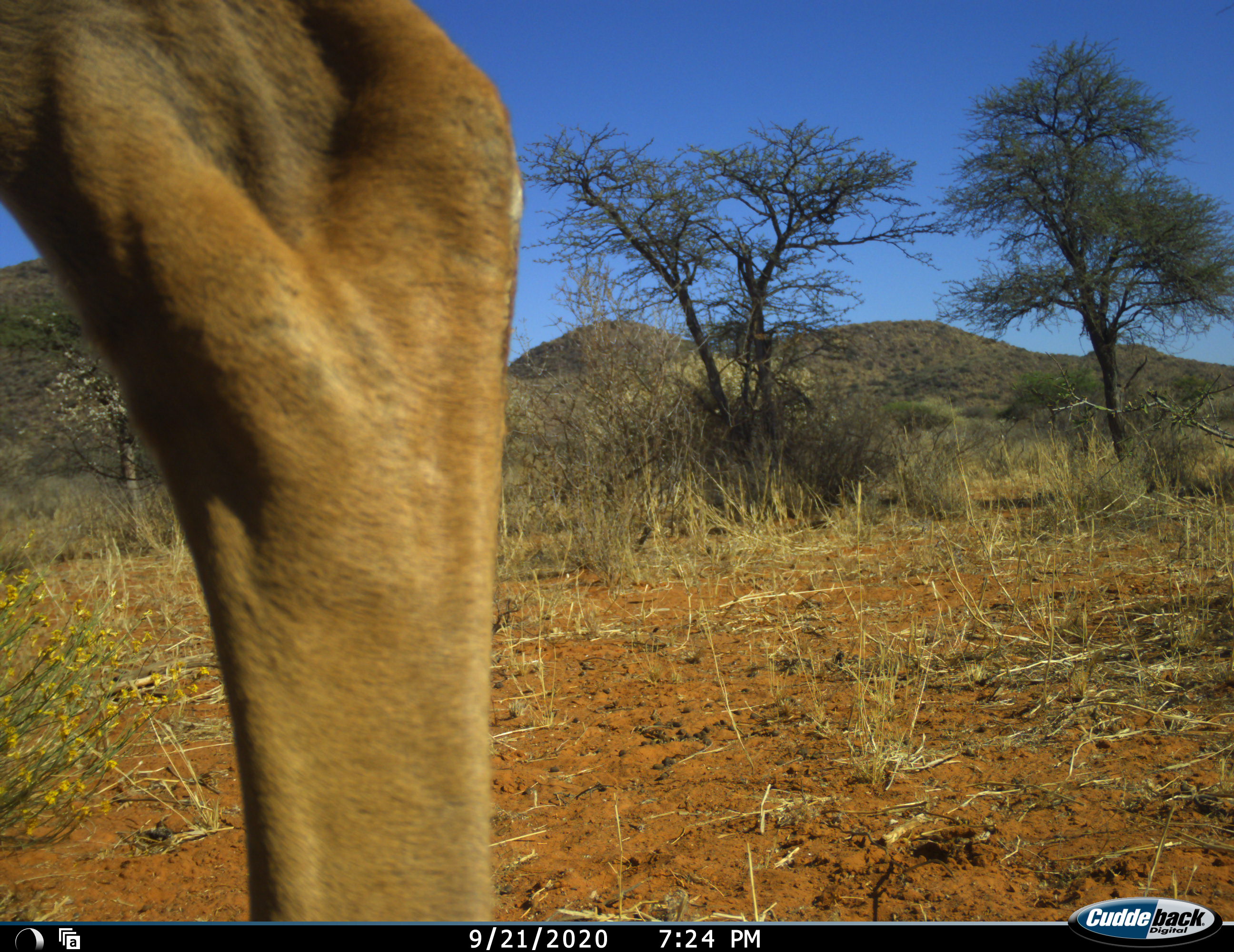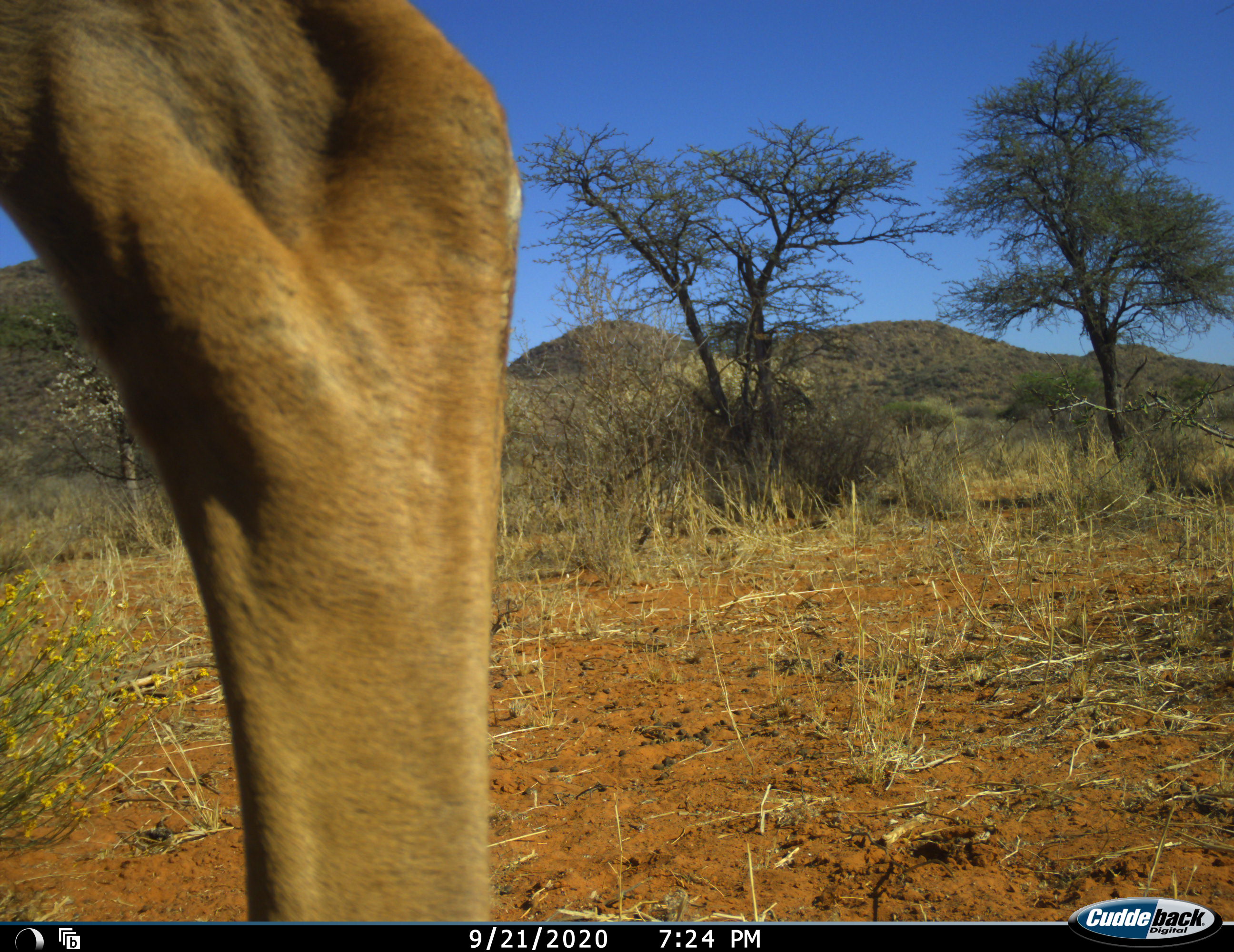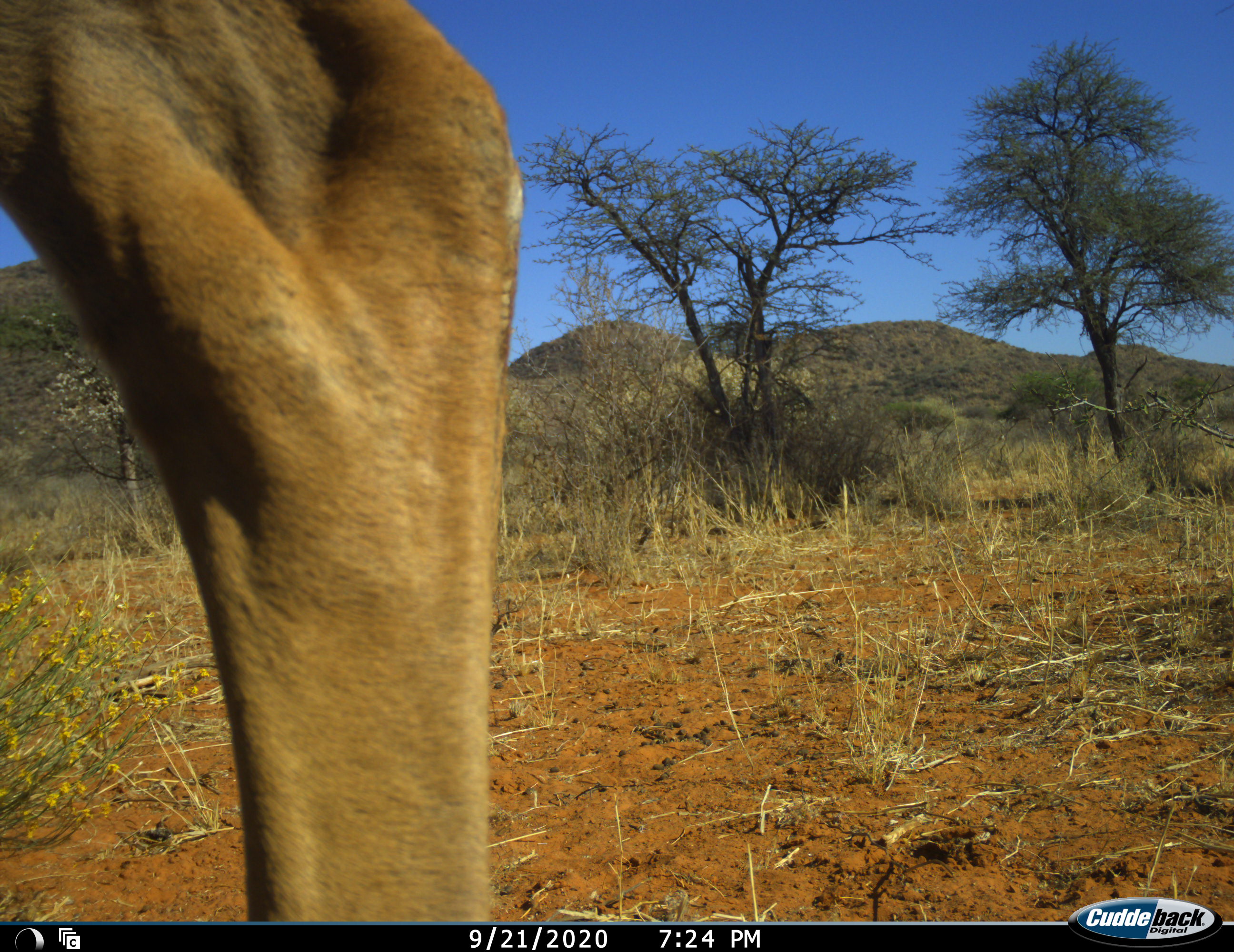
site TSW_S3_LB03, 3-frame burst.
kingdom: Animalia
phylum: Chordata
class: Mammalia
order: Artiodactyla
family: Bovidae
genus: Aepyceros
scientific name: Aepyceros melampus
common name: impala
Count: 1.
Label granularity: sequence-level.